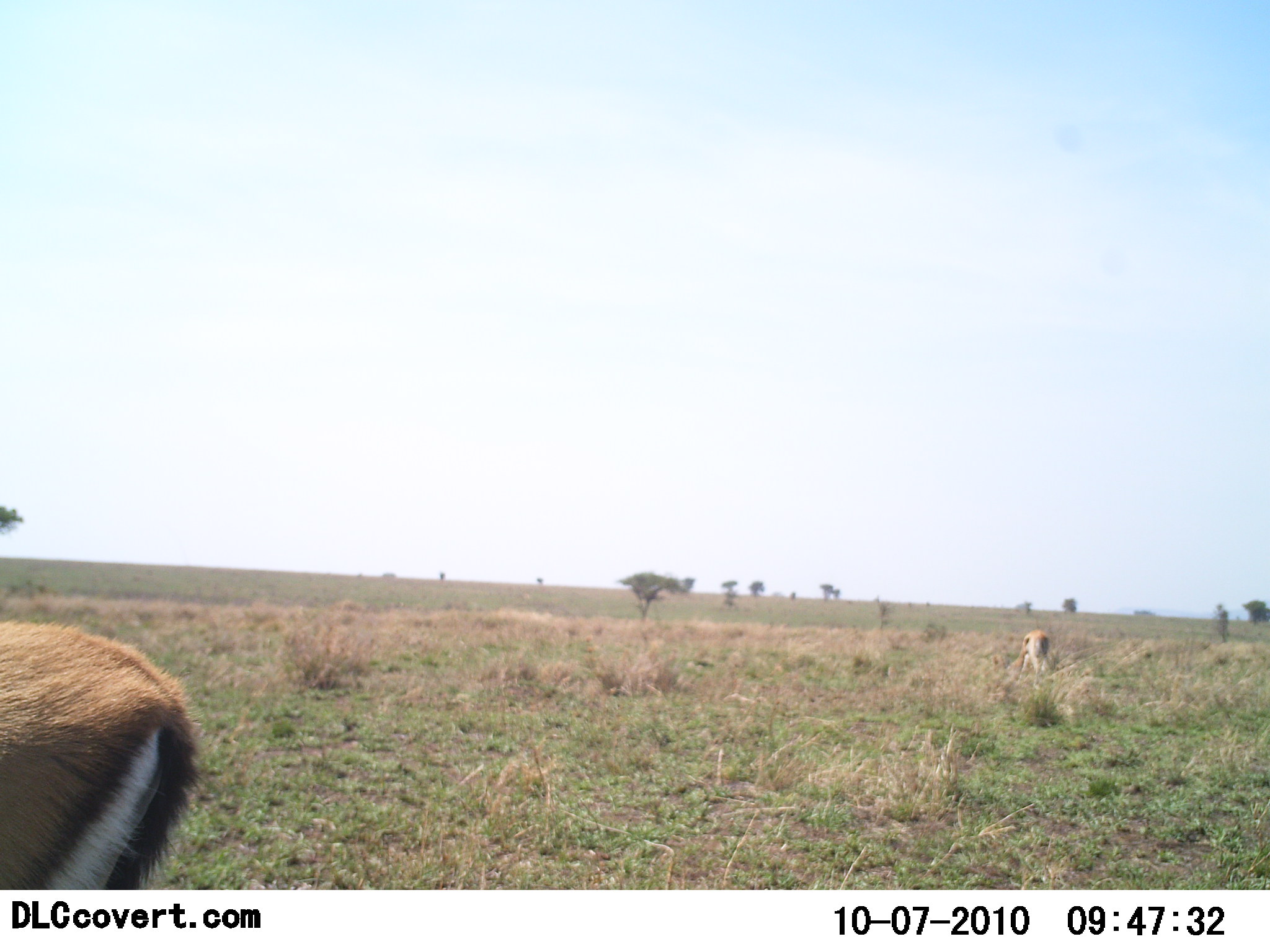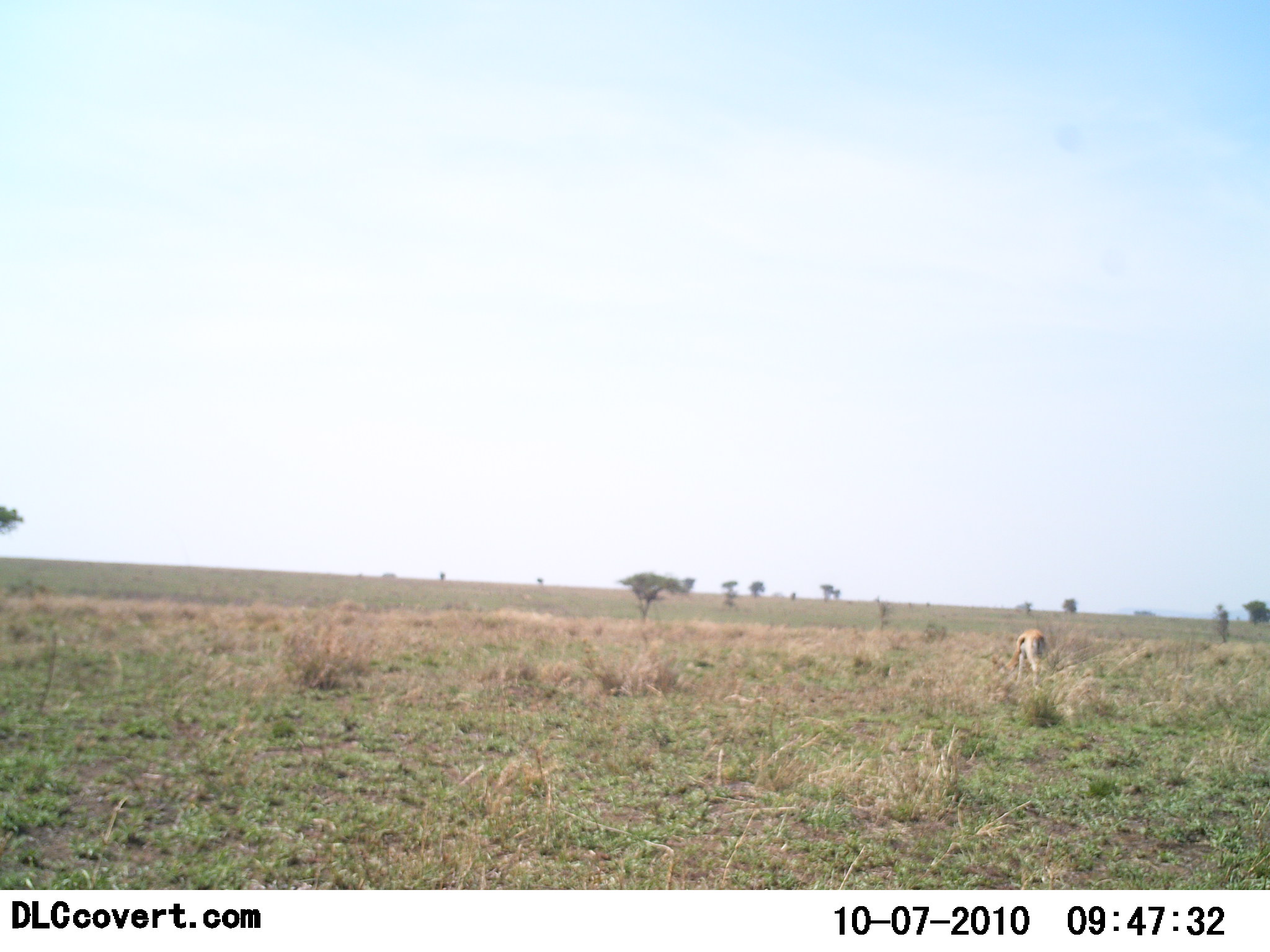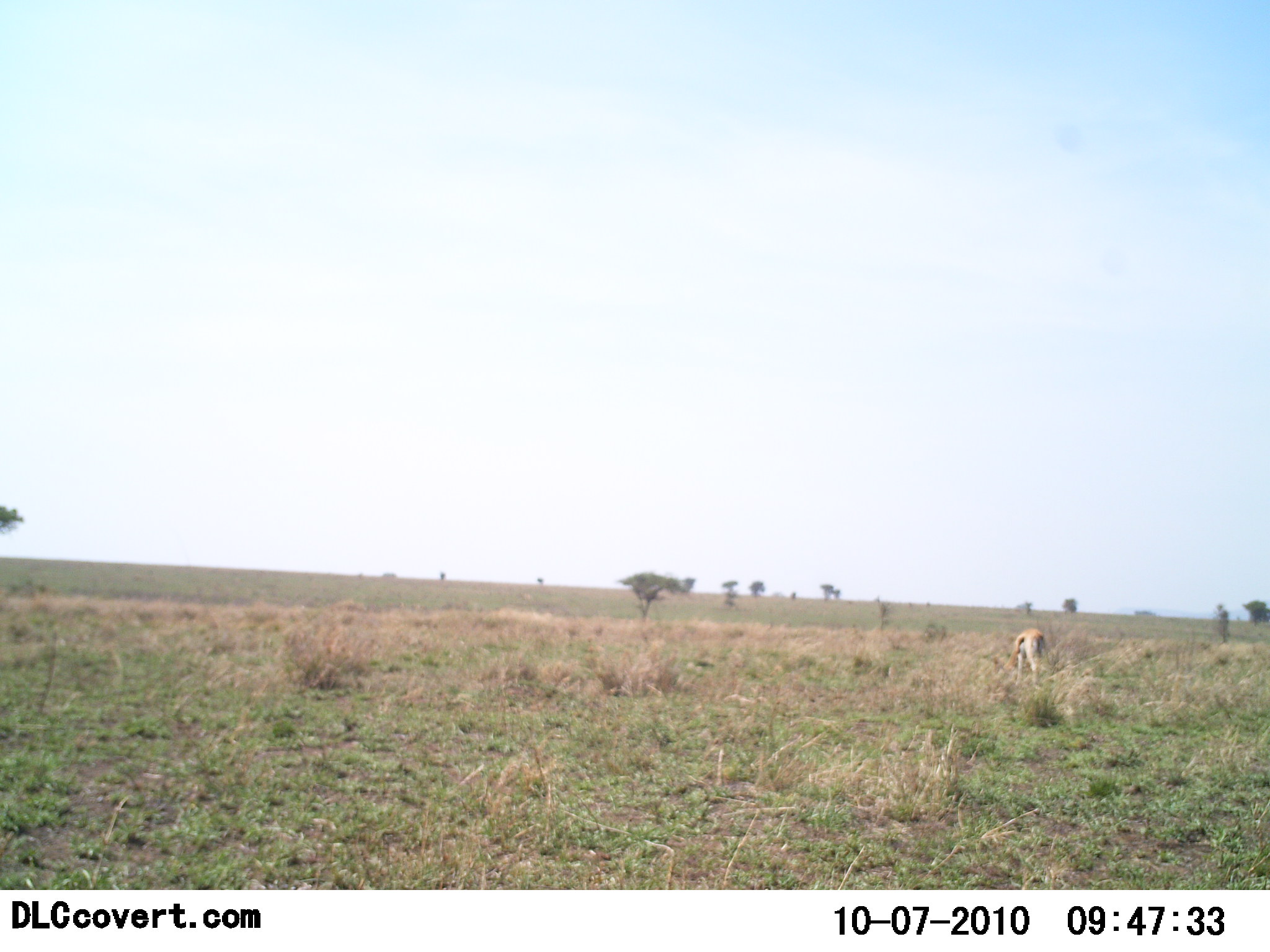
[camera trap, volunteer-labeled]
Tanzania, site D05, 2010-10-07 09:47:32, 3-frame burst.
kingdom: Animalia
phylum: Chordata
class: Mammalia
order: Artiodactyla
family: Bovidae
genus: Eudorcas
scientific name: Eudorcas thomsonii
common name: thomson's gazelle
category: gazellethomsons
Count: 2.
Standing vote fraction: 41%.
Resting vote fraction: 0%.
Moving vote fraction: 47%.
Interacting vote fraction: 0%.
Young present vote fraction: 0%.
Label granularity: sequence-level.